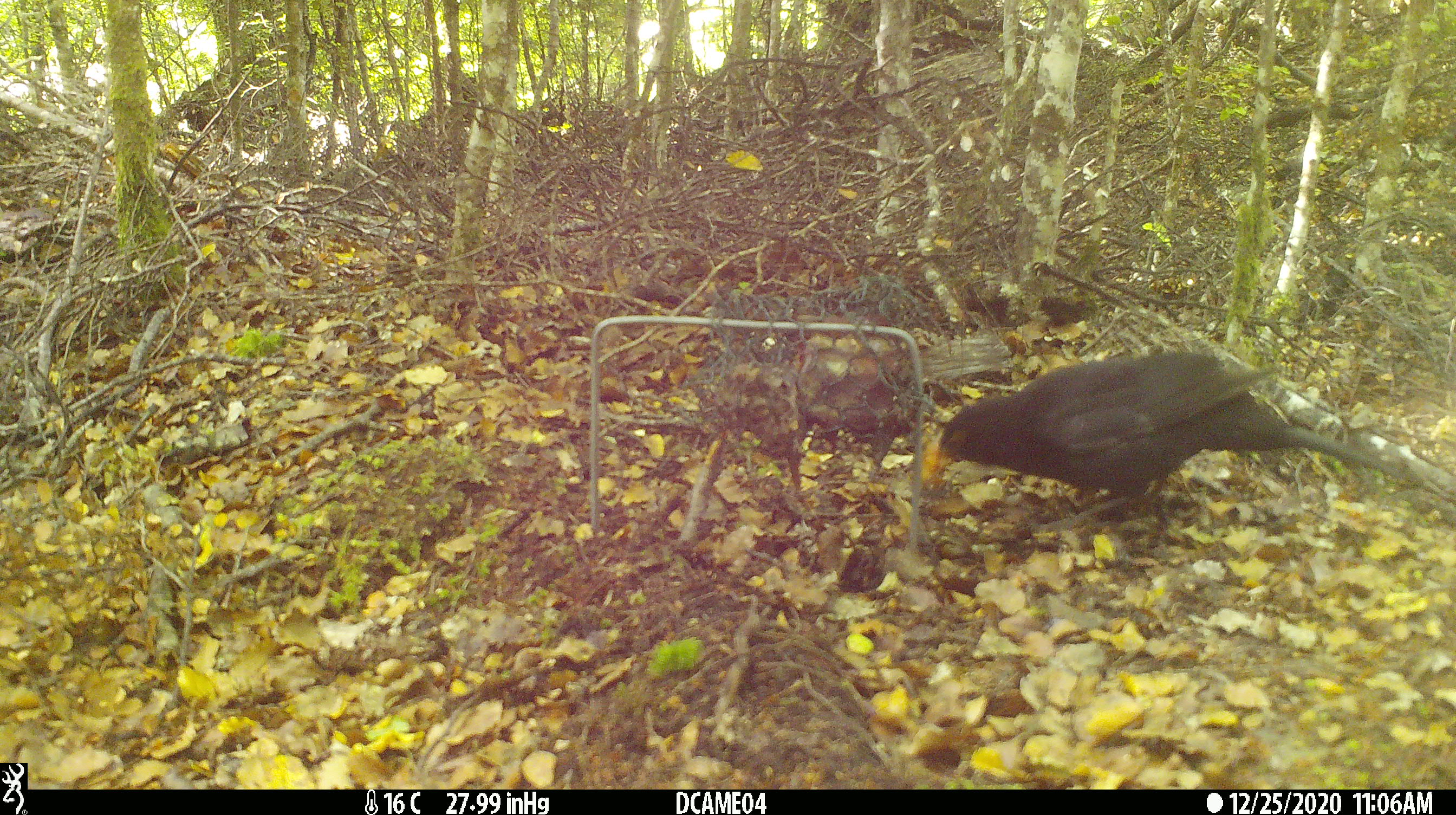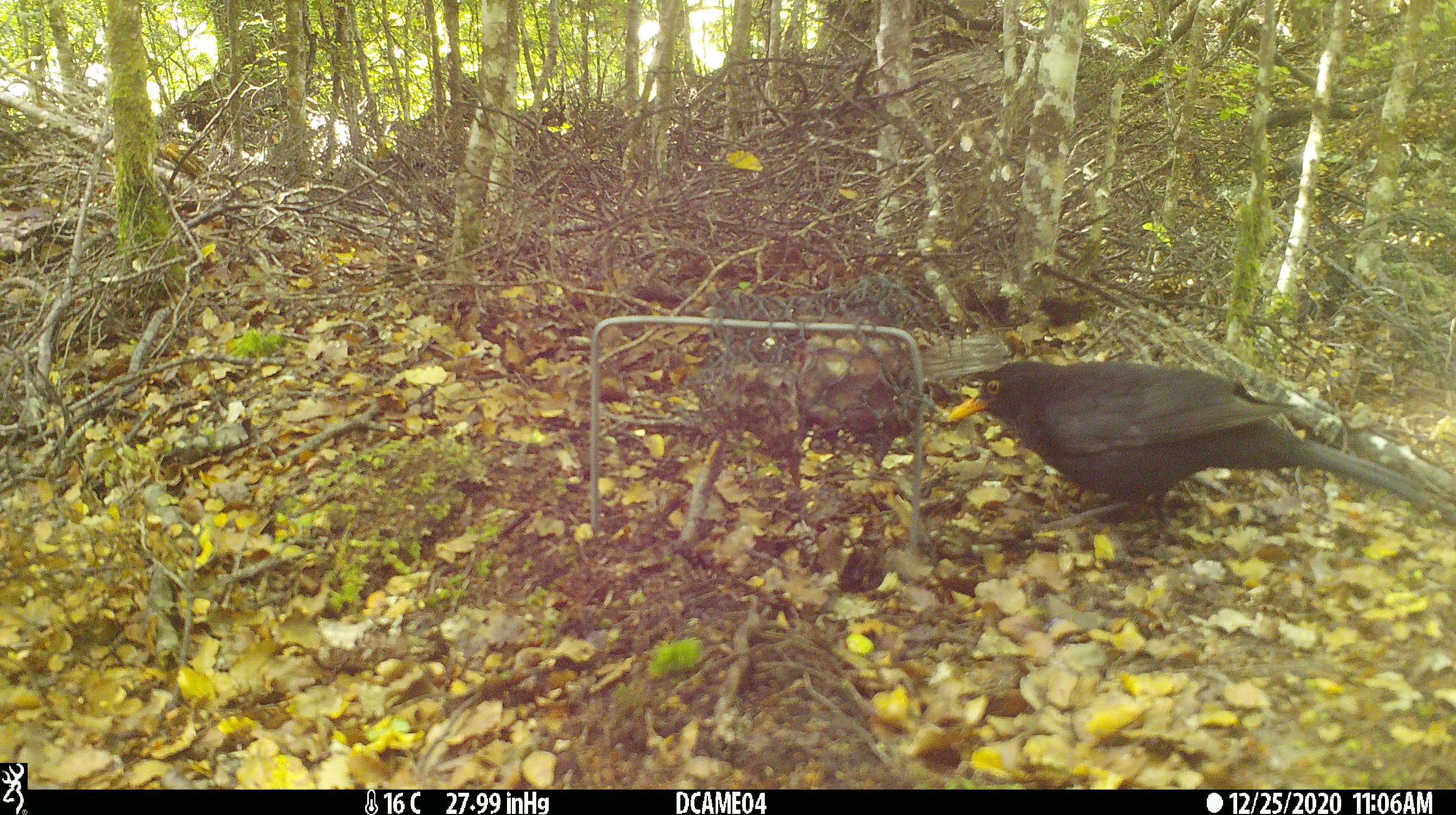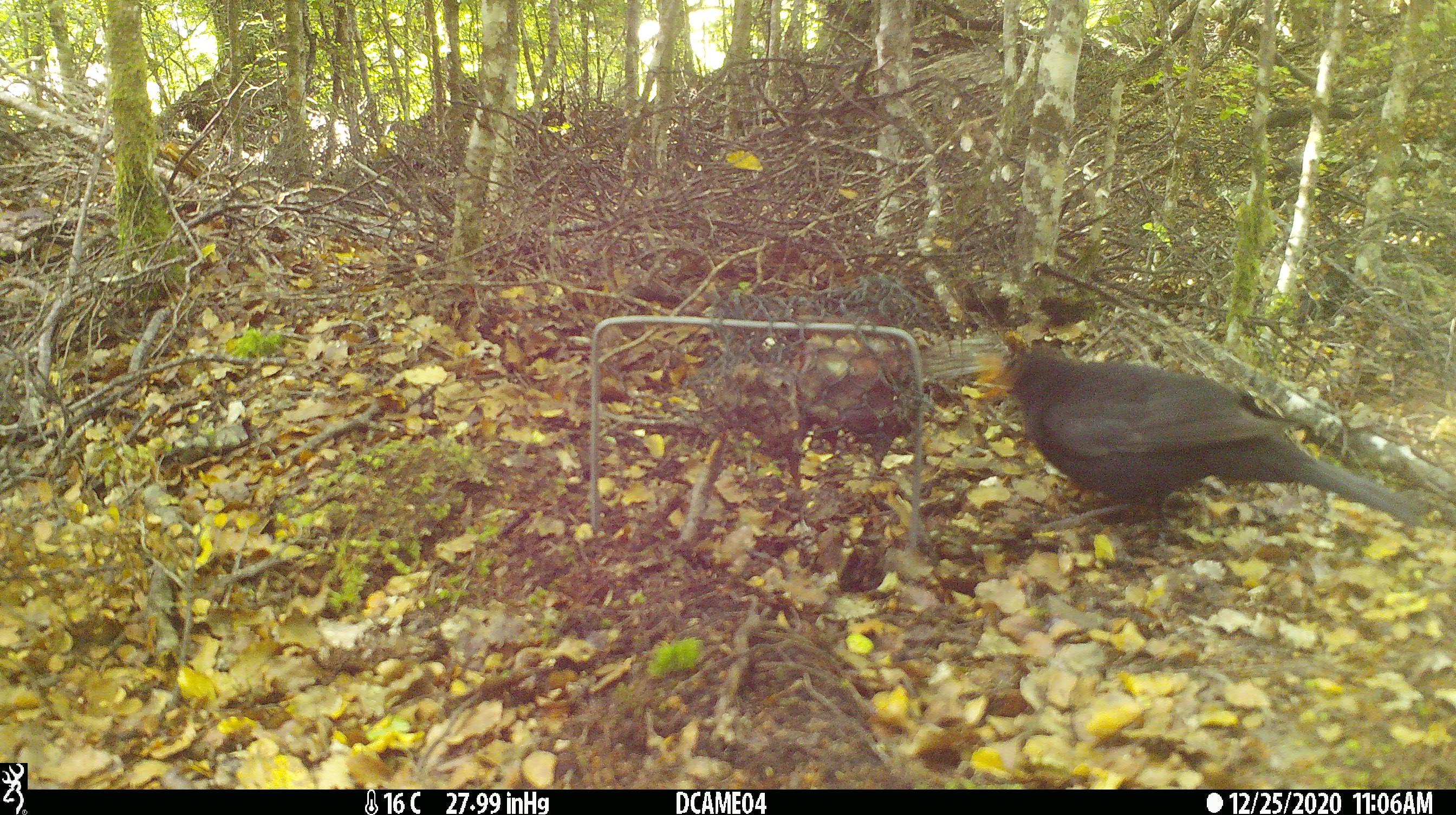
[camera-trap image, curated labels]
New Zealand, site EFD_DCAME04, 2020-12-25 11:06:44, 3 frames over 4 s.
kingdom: Animalia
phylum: Chordata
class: Aves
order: Passeriformes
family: Turdidae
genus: Turdus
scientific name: Turdus merula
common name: eurasian blackbird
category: blackbird